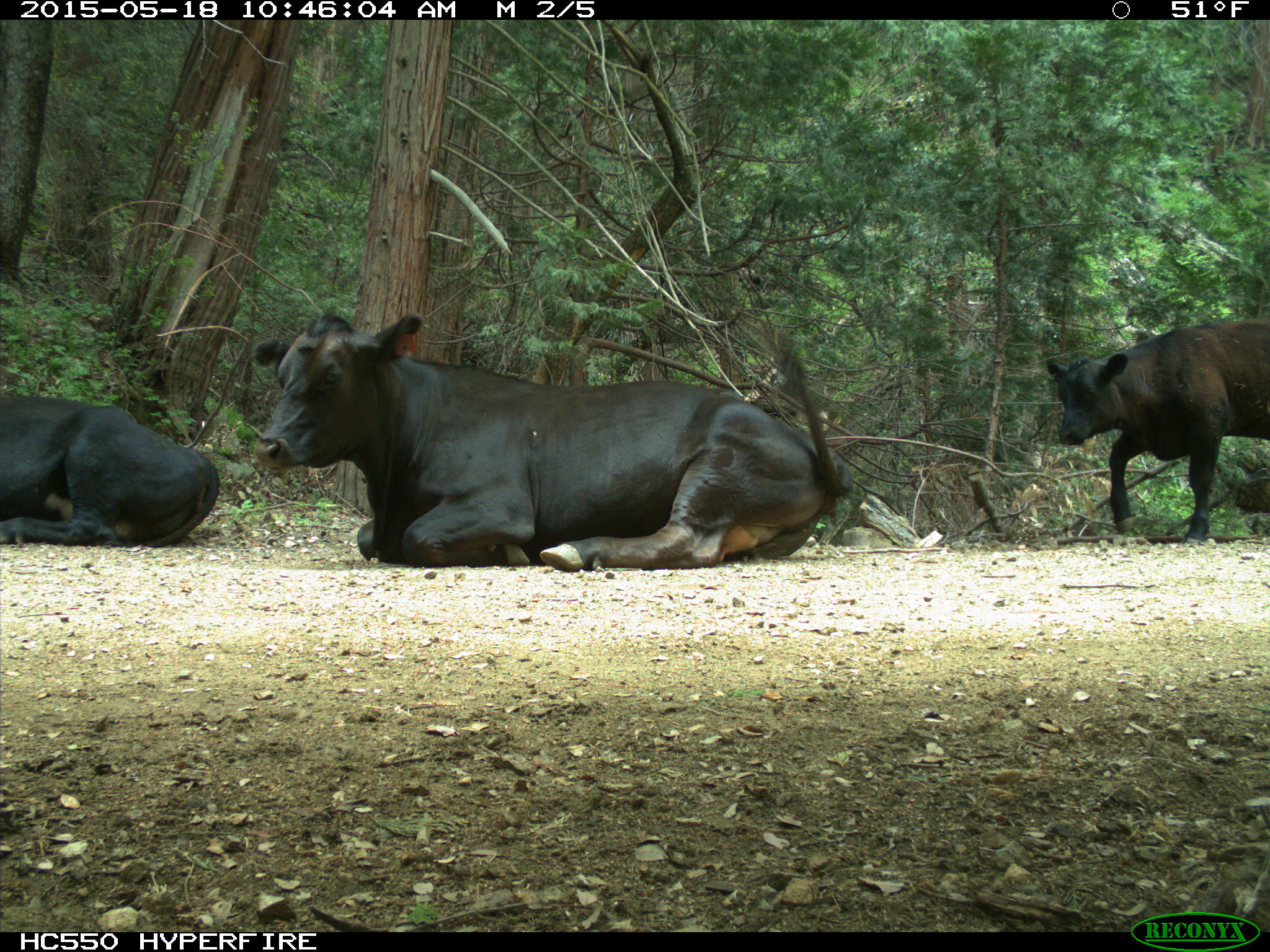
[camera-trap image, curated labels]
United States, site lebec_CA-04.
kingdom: Animalia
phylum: Chordata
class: Mammalia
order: Artiodactyla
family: Bovidae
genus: Bos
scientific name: Bos taurus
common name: domestic cow